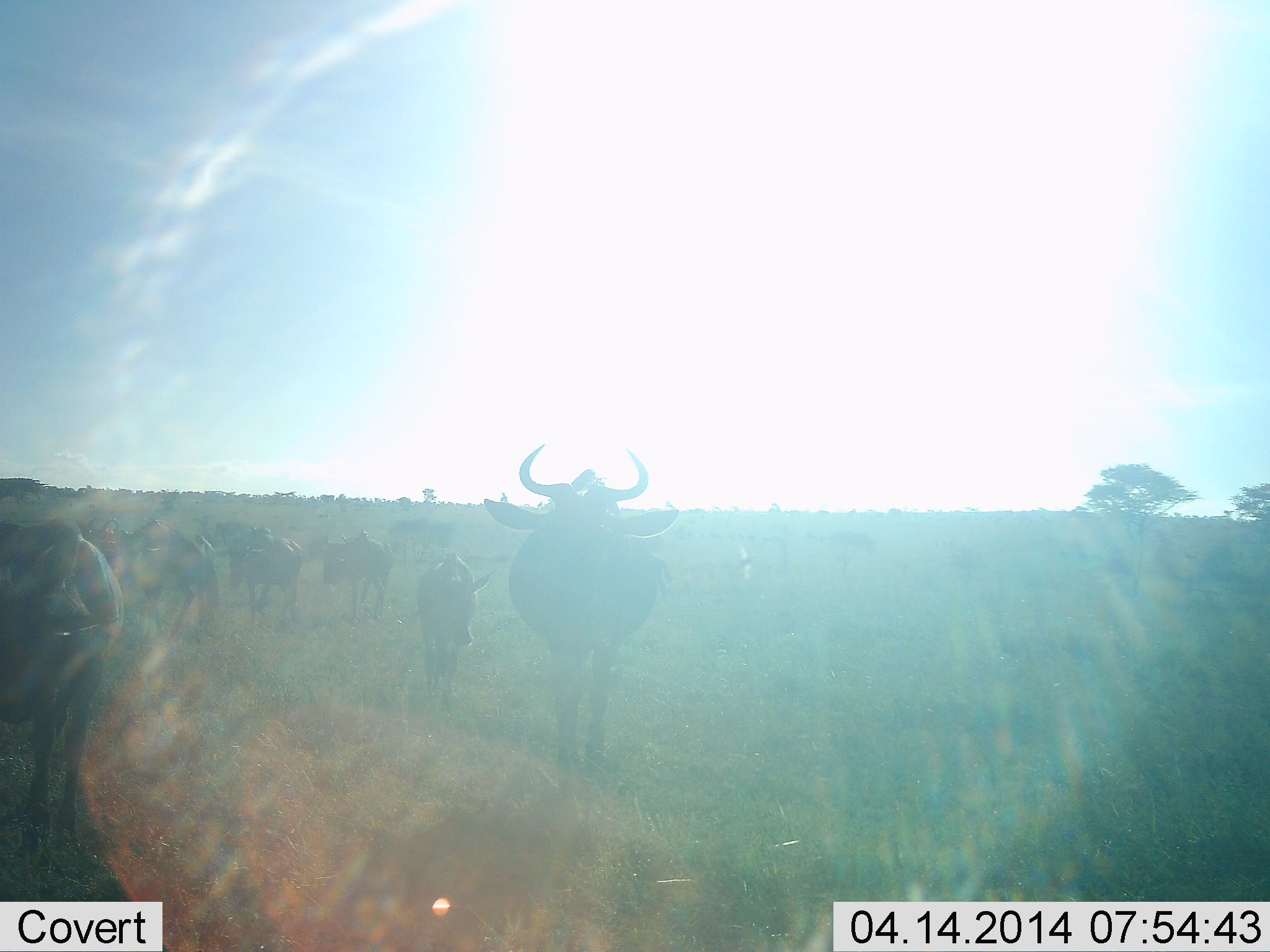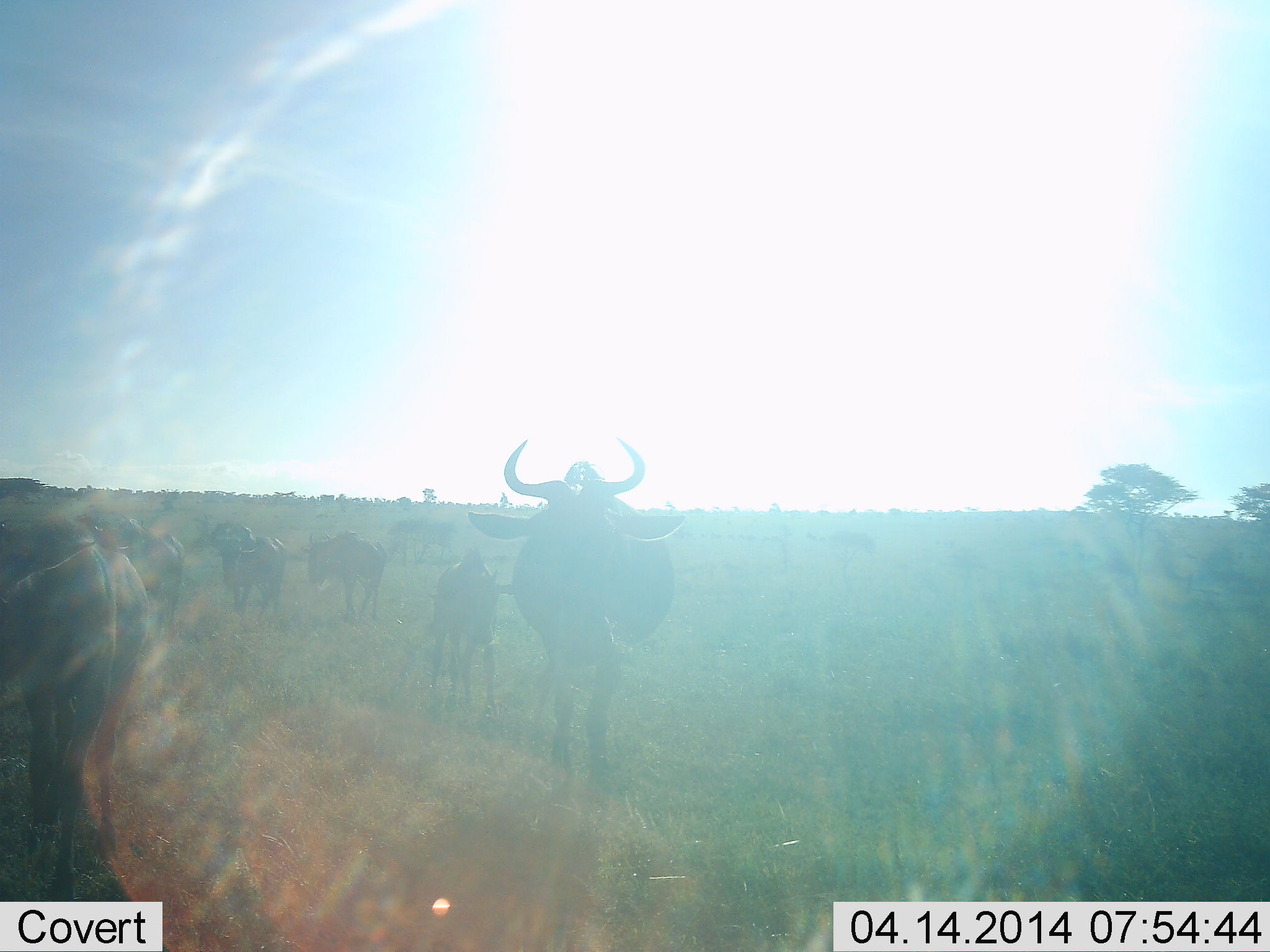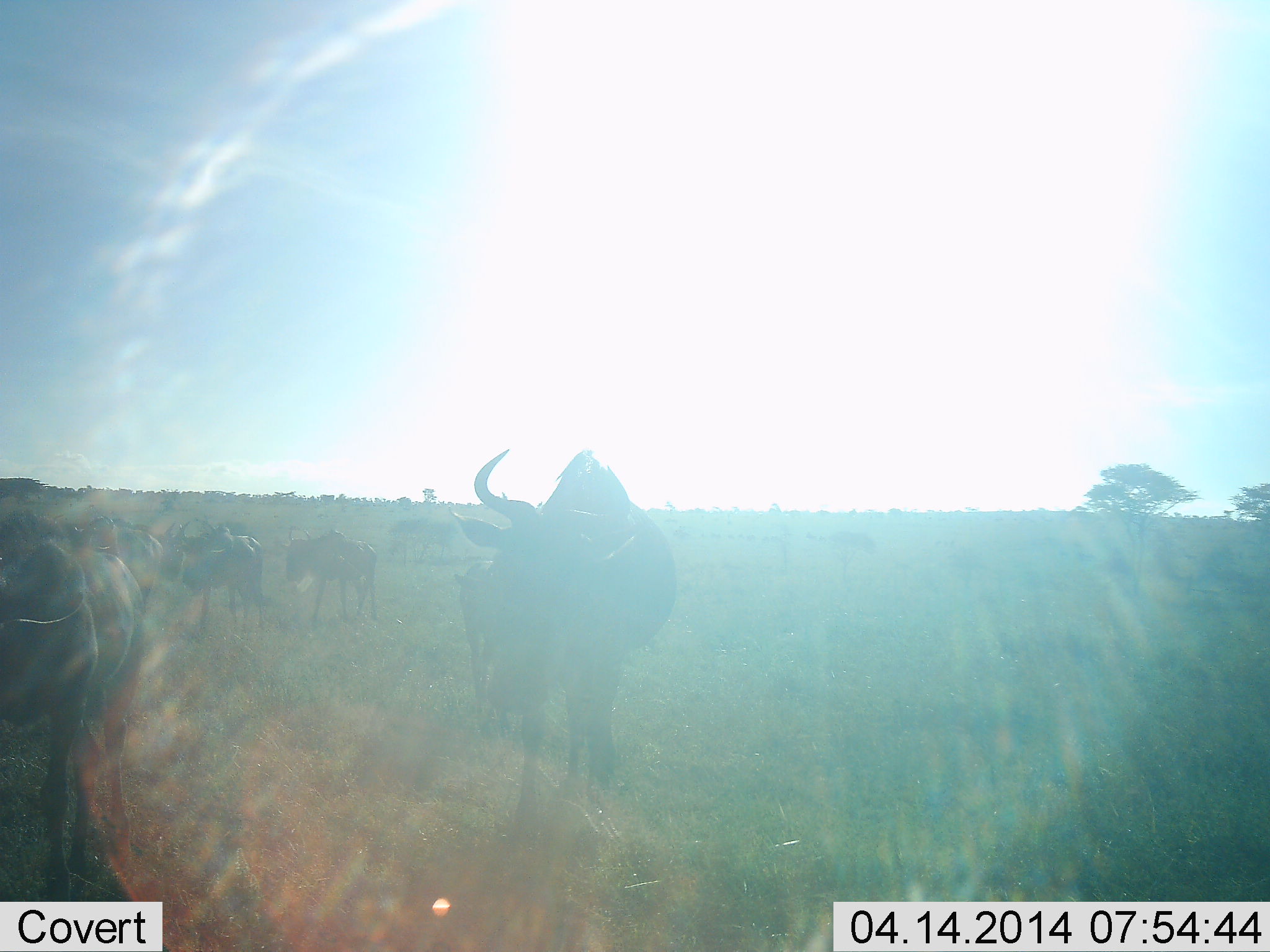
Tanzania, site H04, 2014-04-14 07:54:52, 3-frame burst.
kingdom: Animalia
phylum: Chordata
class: Mammalia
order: Artiodactyla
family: Bovidae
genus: Connochaetes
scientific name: Connochaetes taurinus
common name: blue wildebeest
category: wildebeest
Wildebeest (blue wildebeest) (Connochaetes taurinus), count 7. Behavior (volunteer vote fractions): standing 60%, resting 0%, moving 90%, interacting 0%. Young present (vote fraction): 50%. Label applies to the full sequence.